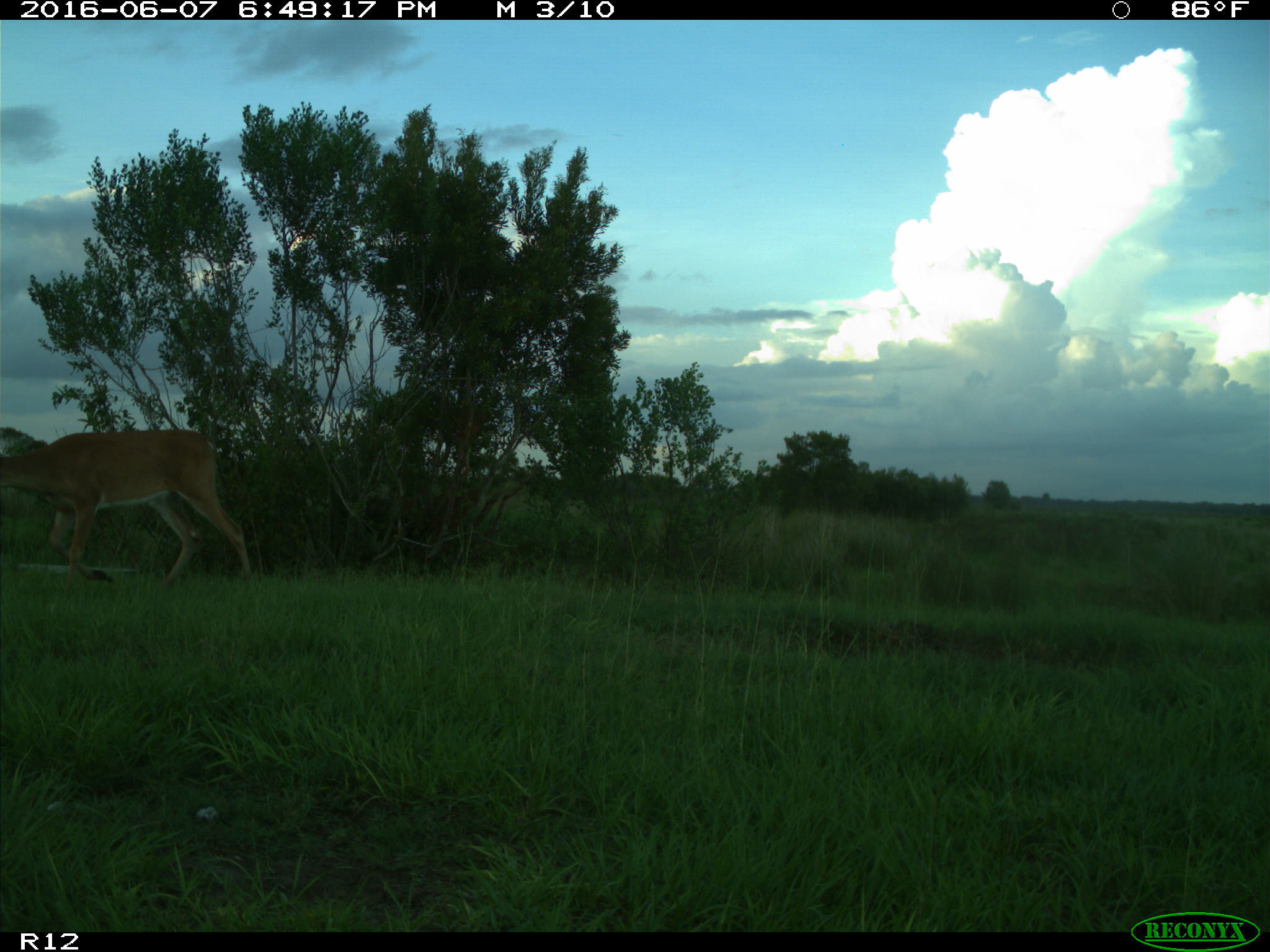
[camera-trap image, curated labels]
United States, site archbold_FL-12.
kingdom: Animalia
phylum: Chordata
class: Mammalia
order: Artiodactyla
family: Cervidae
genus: Odocoileus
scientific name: Odocoileus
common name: deer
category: unidentified deer